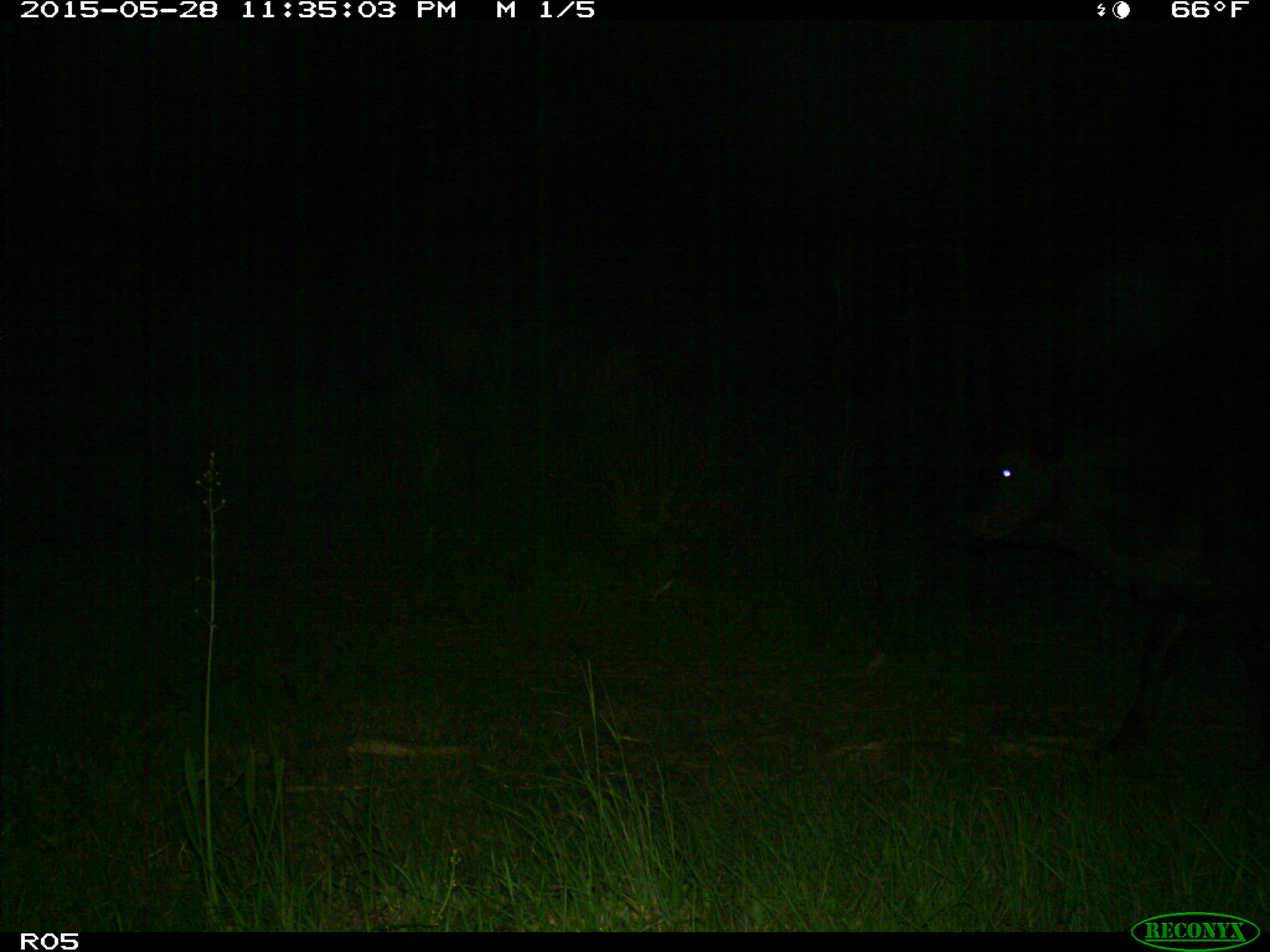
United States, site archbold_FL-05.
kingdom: Animalia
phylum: Chordata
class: Mammalia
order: Artiodactyla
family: Bovidae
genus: Bos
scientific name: Bos taurus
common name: domestic cow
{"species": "Bos taurus (domestic cow)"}